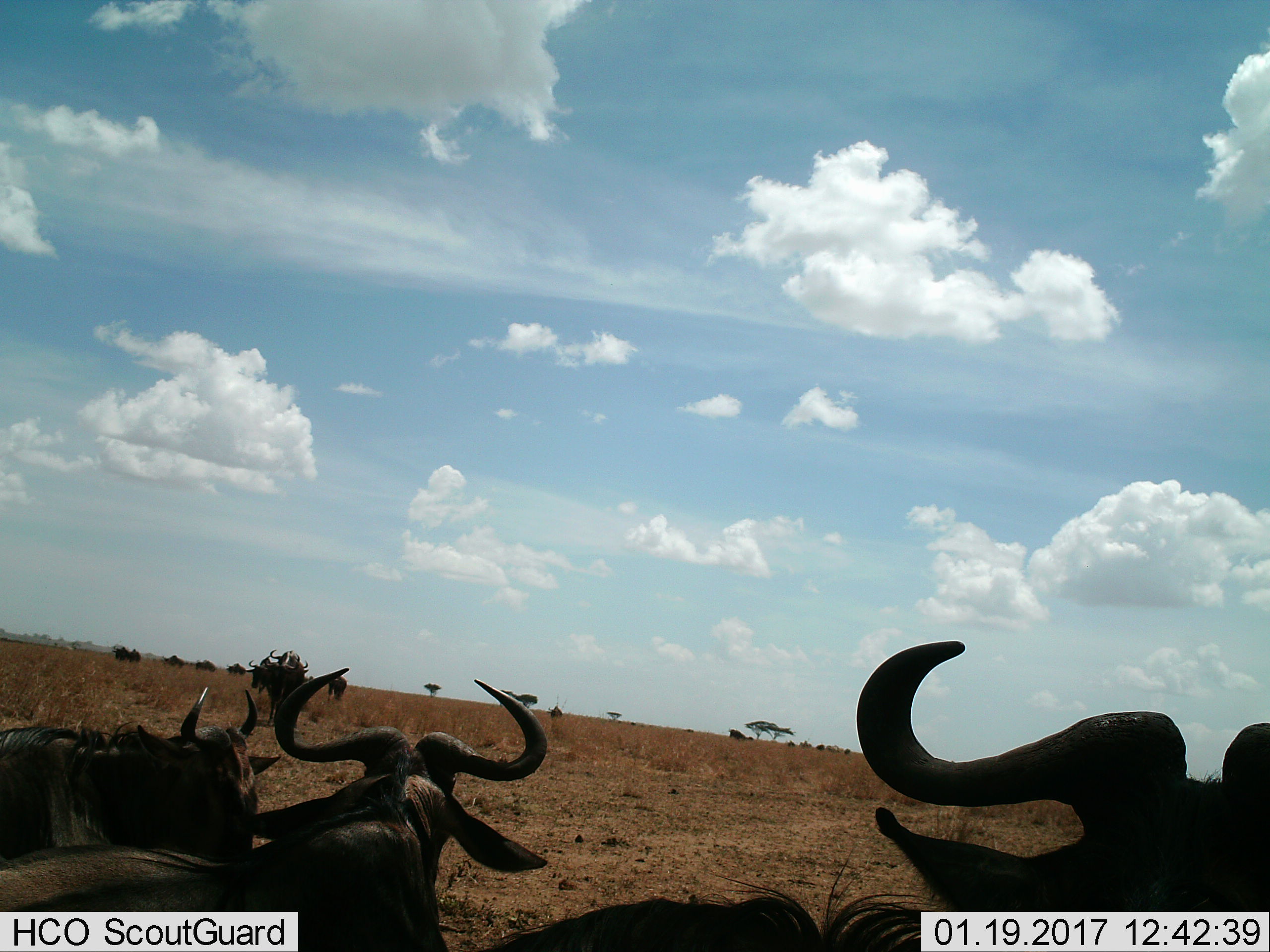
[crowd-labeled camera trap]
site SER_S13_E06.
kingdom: Animalia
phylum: Chordata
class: Mammalia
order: Artiodactyla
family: Bovidae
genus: Connochaetes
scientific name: Connochaetes taurinus taurinus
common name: blue wildebeest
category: wildebeestblue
Wildebeestblue (blue wildebeest) (Connochaetes taurinus taurinus), count 9. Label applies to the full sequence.